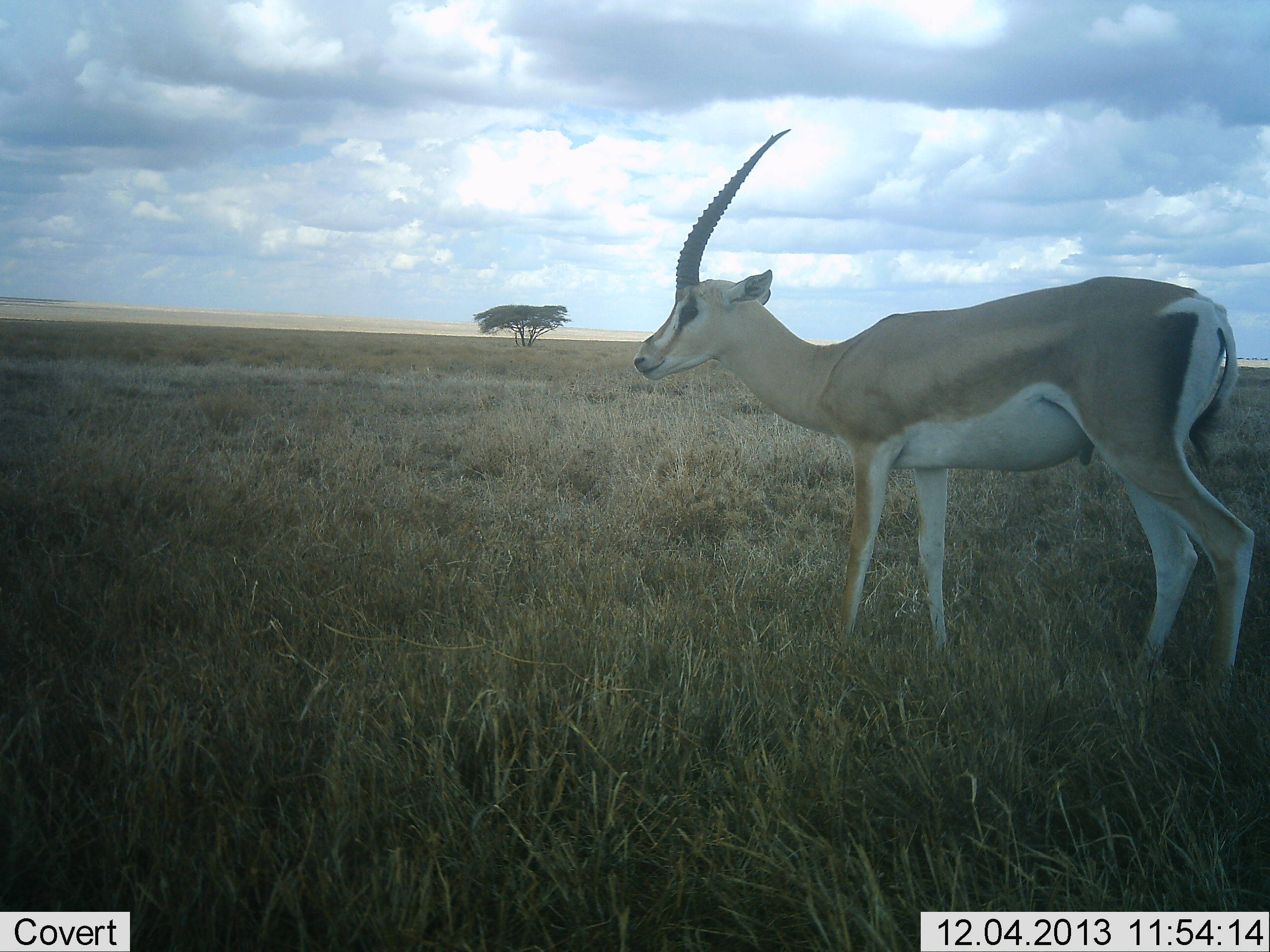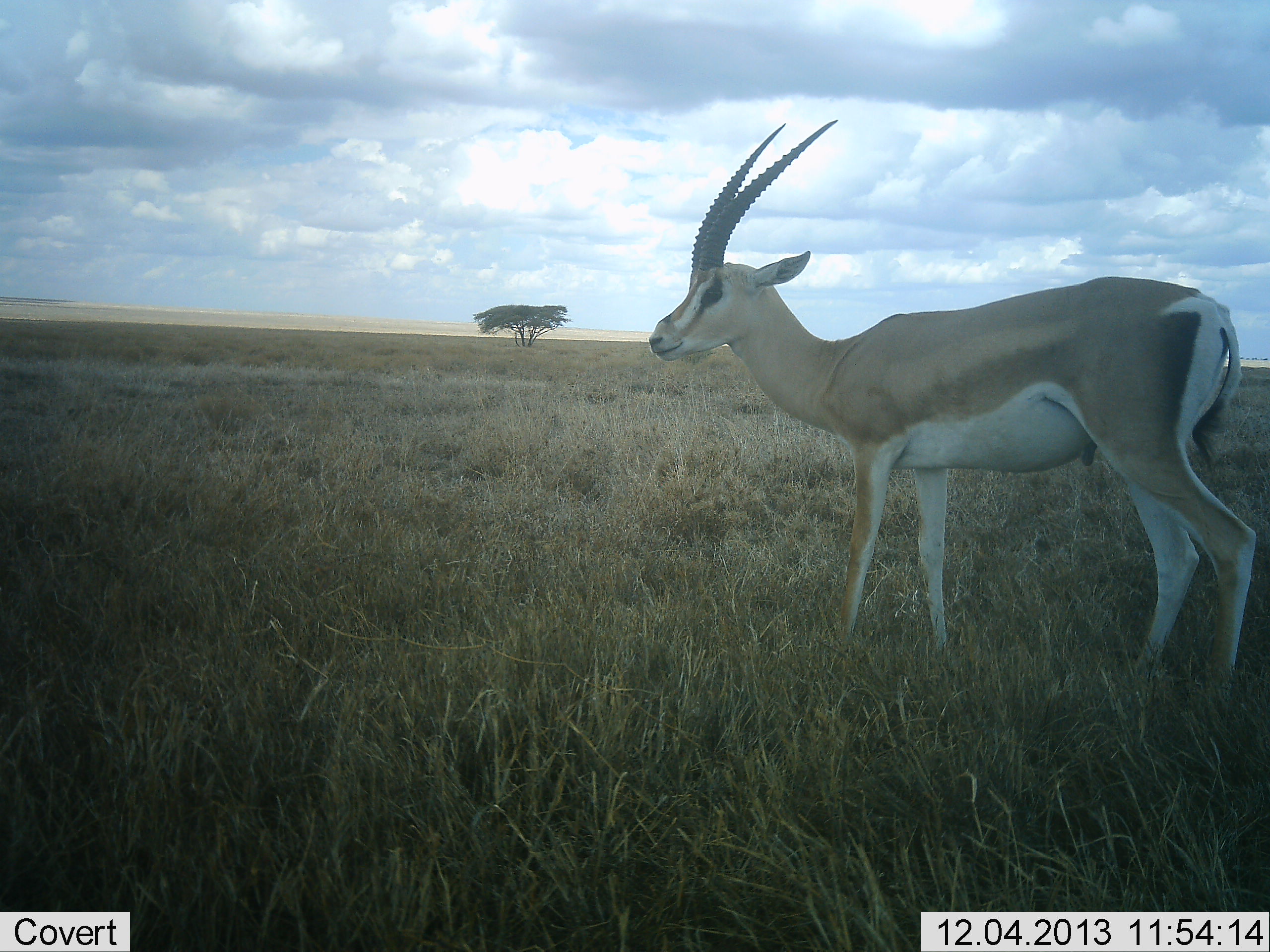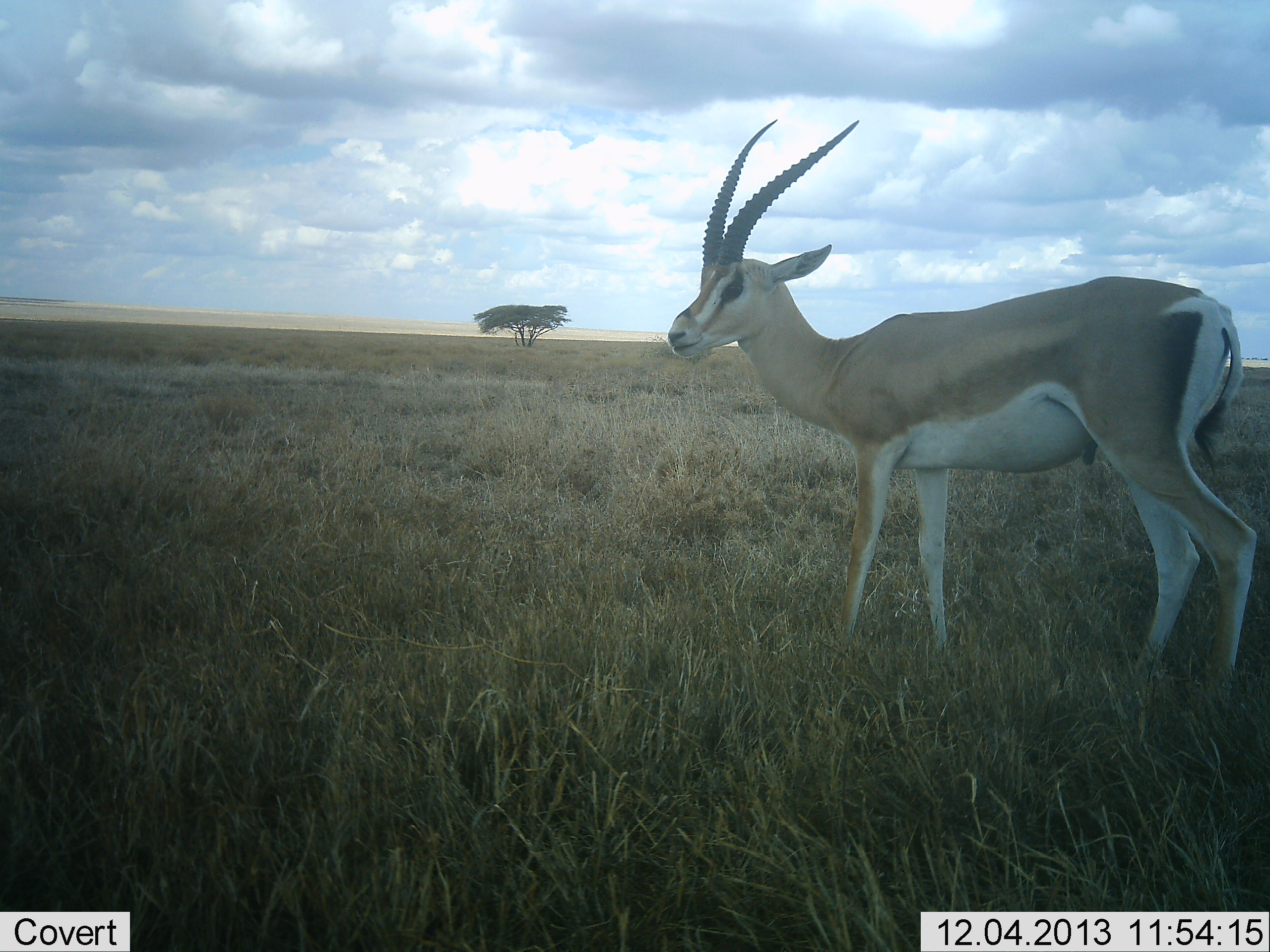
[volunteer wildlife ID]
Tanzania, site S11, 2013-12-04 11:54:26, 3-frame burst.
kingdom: Animalia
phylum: Chordata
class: Mammalia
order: Artiodactyla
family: Bovidae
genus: Nanger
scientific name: Nanger granti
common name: grant's gazelle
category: gazellegrants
Gazellegrants (grant's gazelle) (Nanger granti), count 1. Behavior (volunteer vote fractions): standing 90%, resting 0%, moving 10%, interacting 0%. Young present (vote fraction): 0%. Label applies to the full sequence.